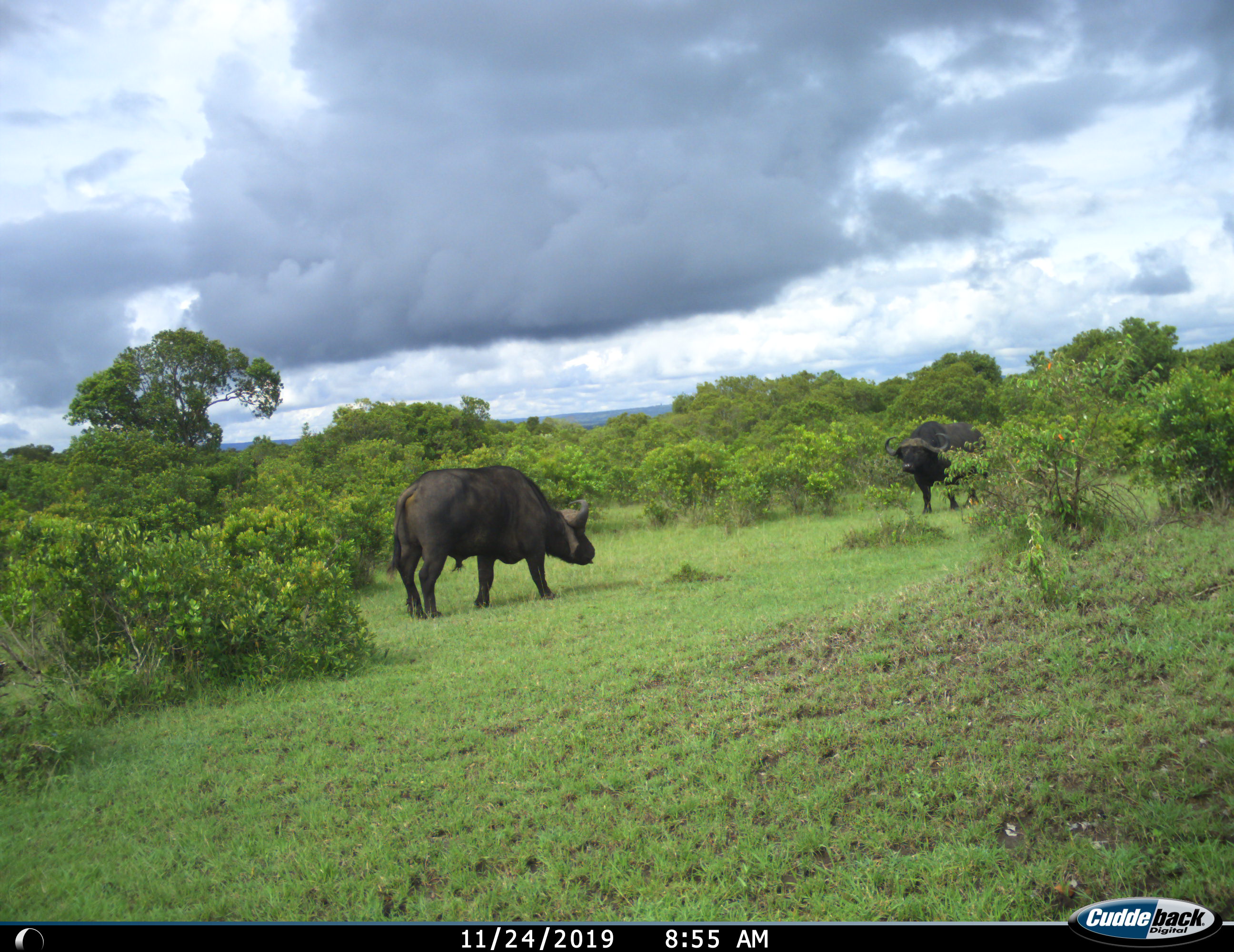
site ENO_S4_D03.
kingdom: Animalia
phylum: Chordata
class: Mammalia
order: Artiodactyla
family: Bovidae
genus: Syncerus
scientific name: Syncerus caffer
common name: african buffalo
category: buffalo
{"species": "buffalo (african buffalo) (Syncerus caffer)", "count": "2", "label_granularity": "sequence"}